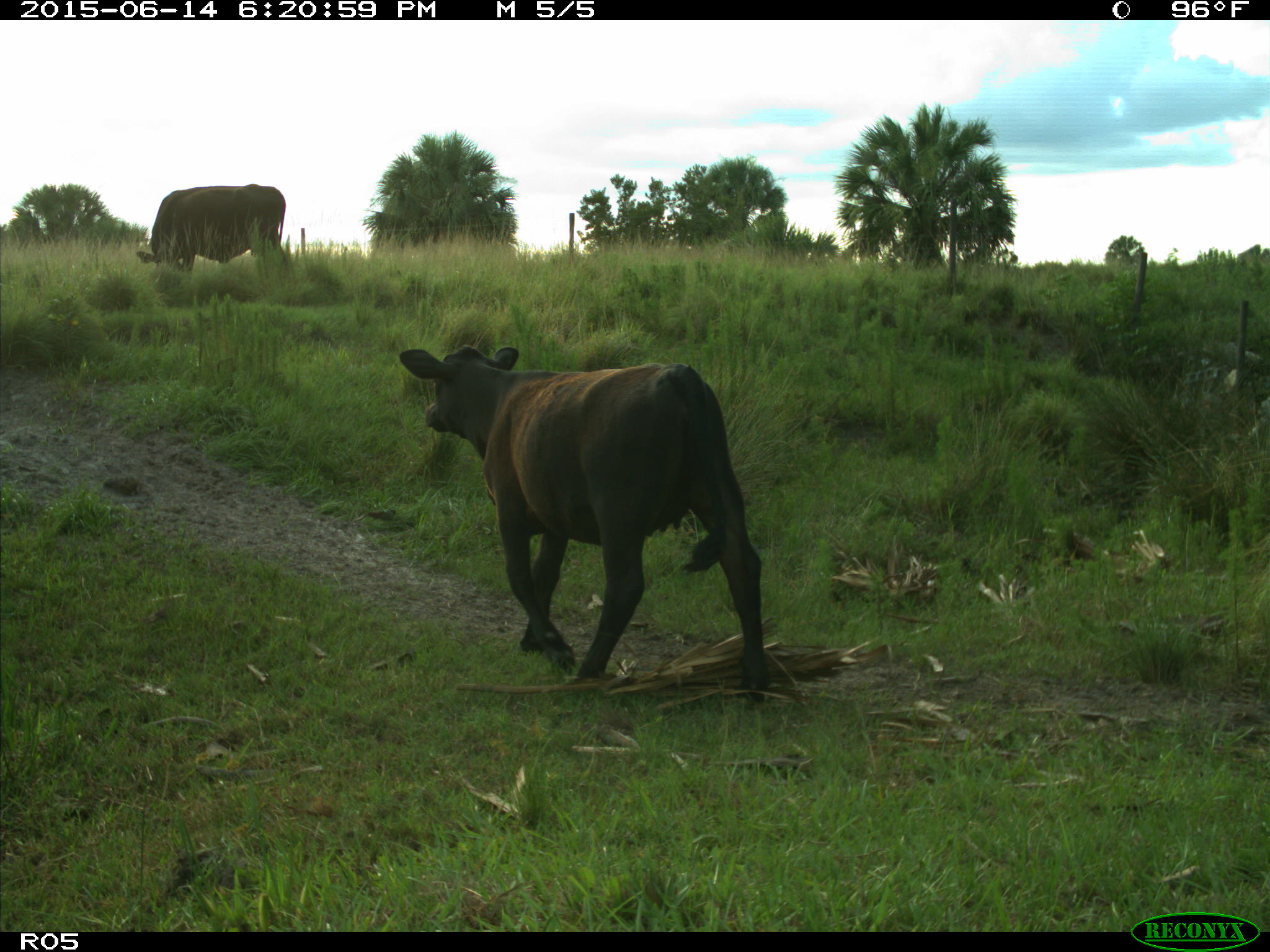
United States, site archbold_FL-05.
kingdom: Animalia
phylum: Chordata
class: Mammalia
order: Artiodactyla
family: Bovidae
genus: Bos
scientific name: Bos taurus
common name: domestic cow